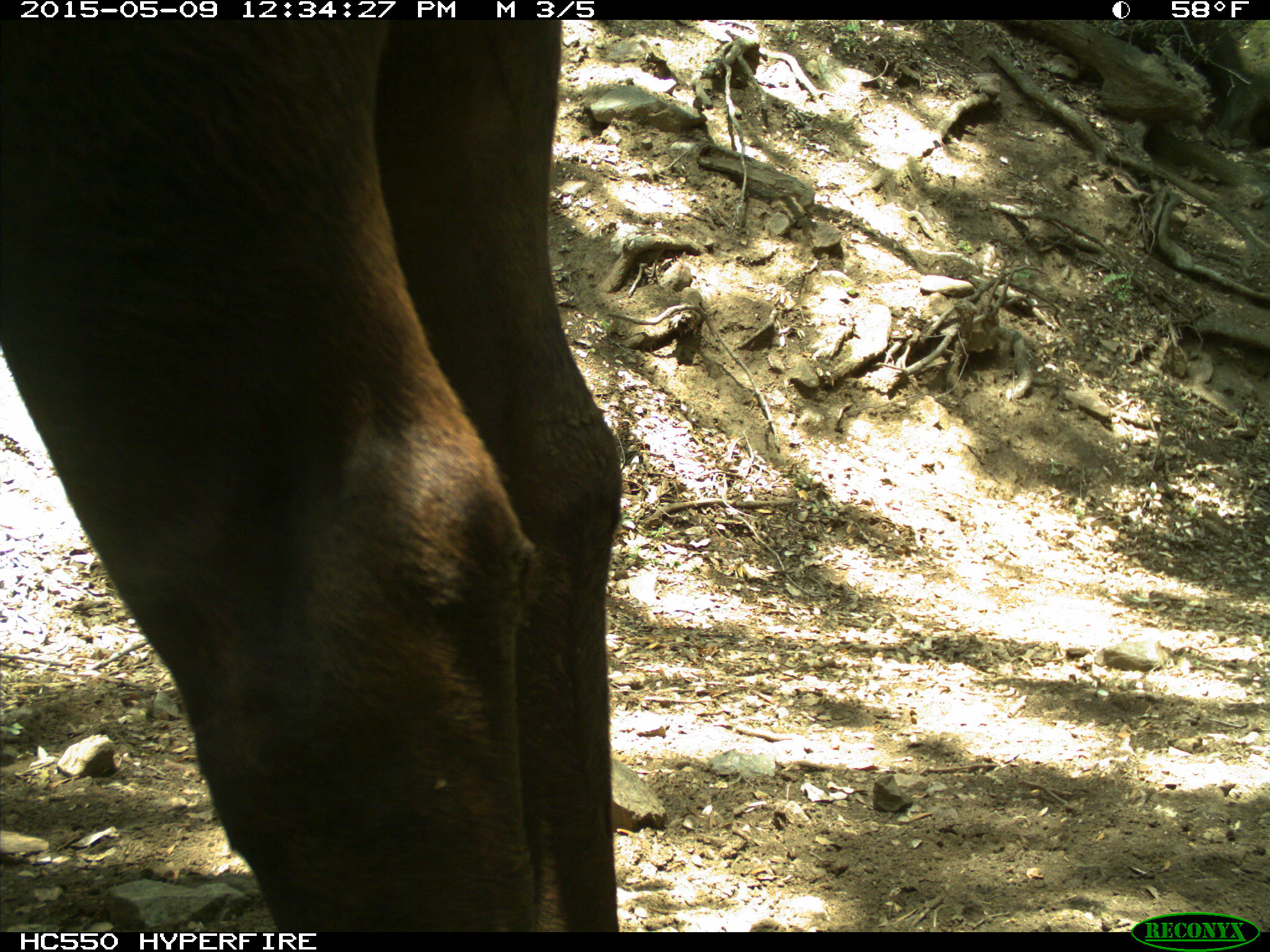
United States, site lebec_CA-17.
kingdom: Animalia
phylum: Chordata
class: Mammalia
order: Artiodactyla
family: Bovidae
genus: Bos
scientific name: Bos taurus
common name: domestic cow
Bos taurus (domestic cow).